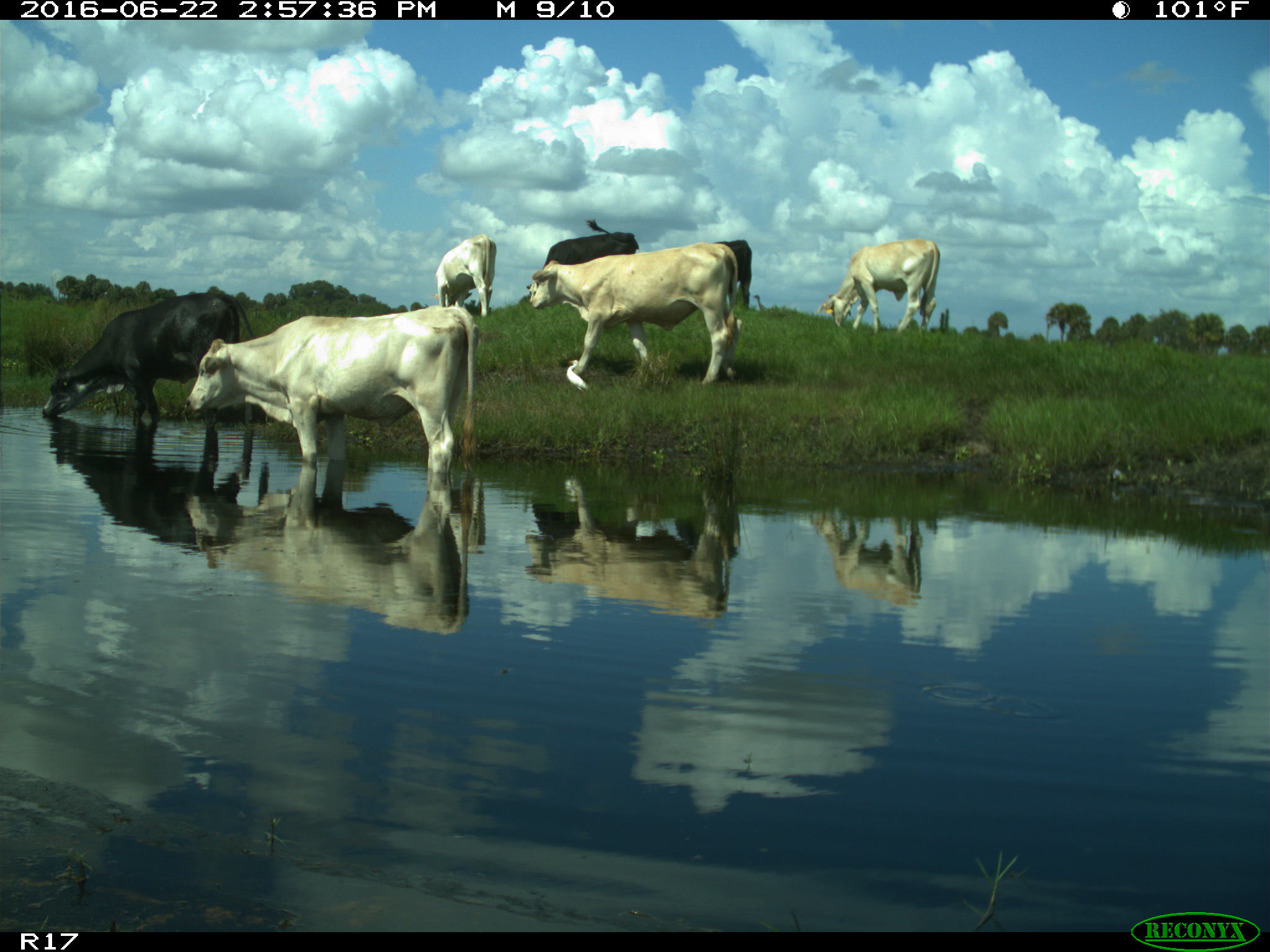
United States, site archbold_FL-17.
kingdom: Animalia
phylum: Chordata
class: Mammalia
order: Artiodactyla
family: Bovidae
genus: Bos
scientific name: Bos taurus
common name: domestic cow